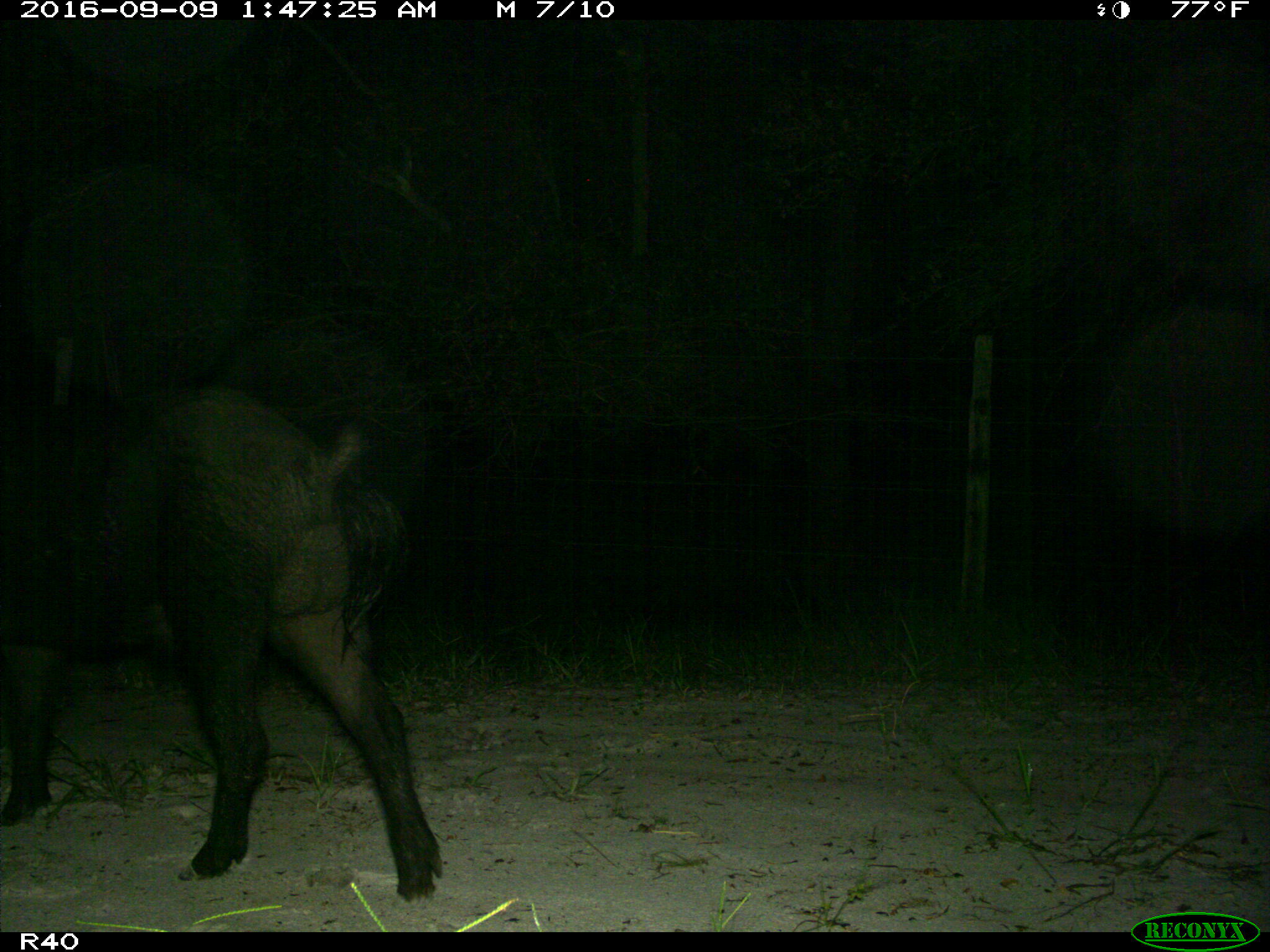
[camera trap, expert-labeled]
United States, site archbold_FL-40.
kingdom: Animalia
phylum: Chordata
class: Mammalia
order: Artiodactyla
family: Suidae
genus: Sus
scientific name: Sus scrofa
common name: wild boar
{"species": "Sus scrofa (wild boar)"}